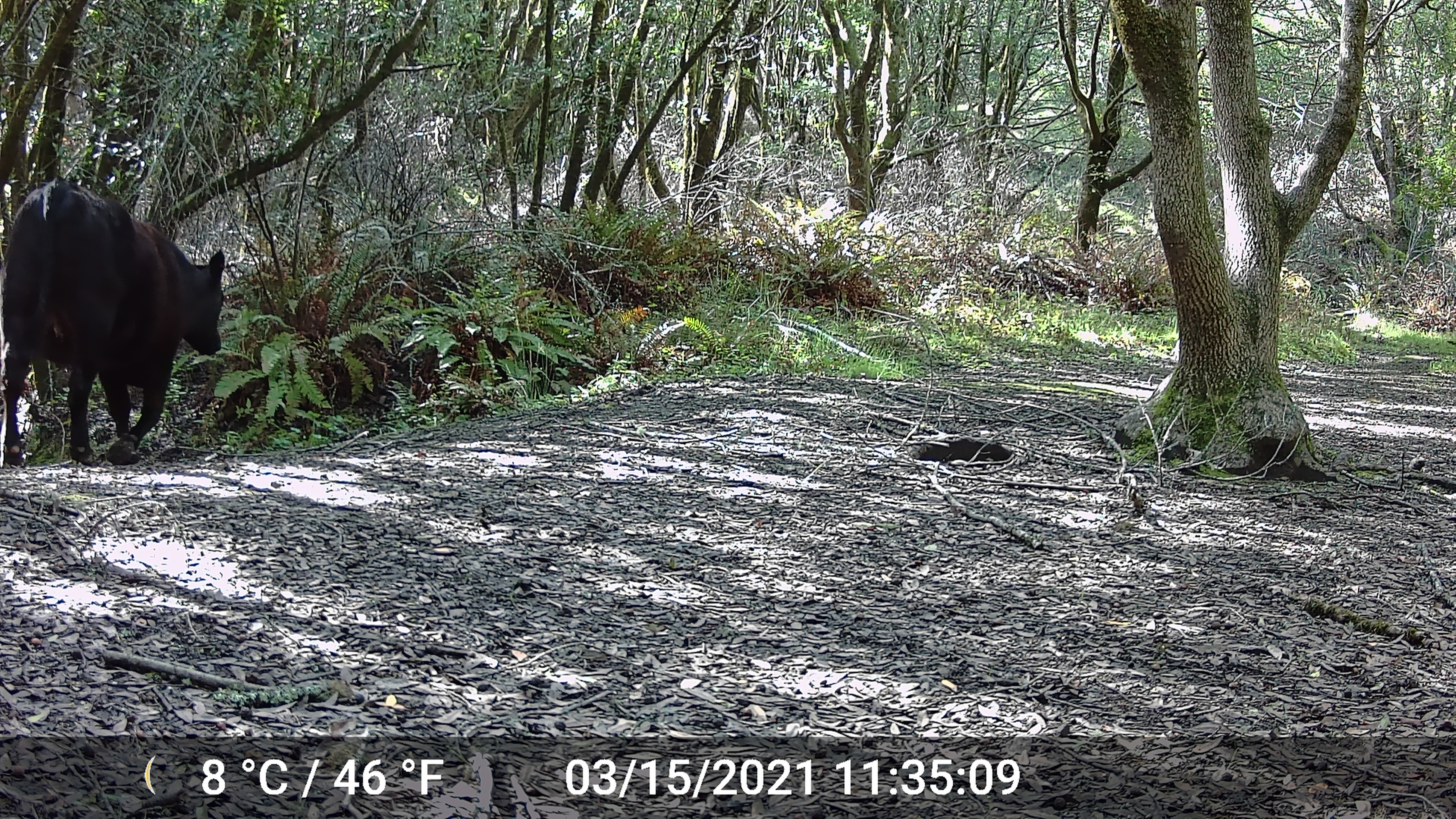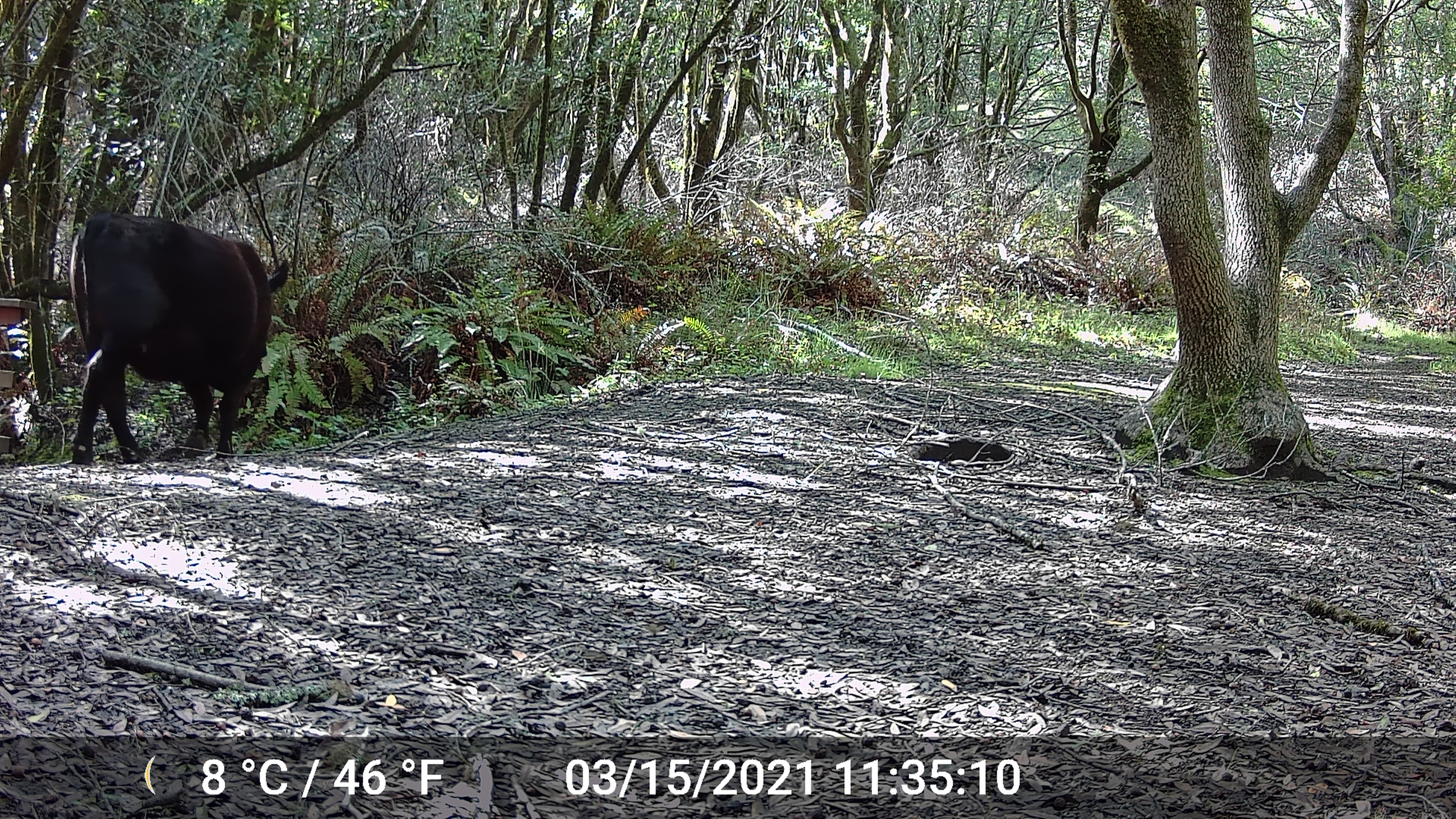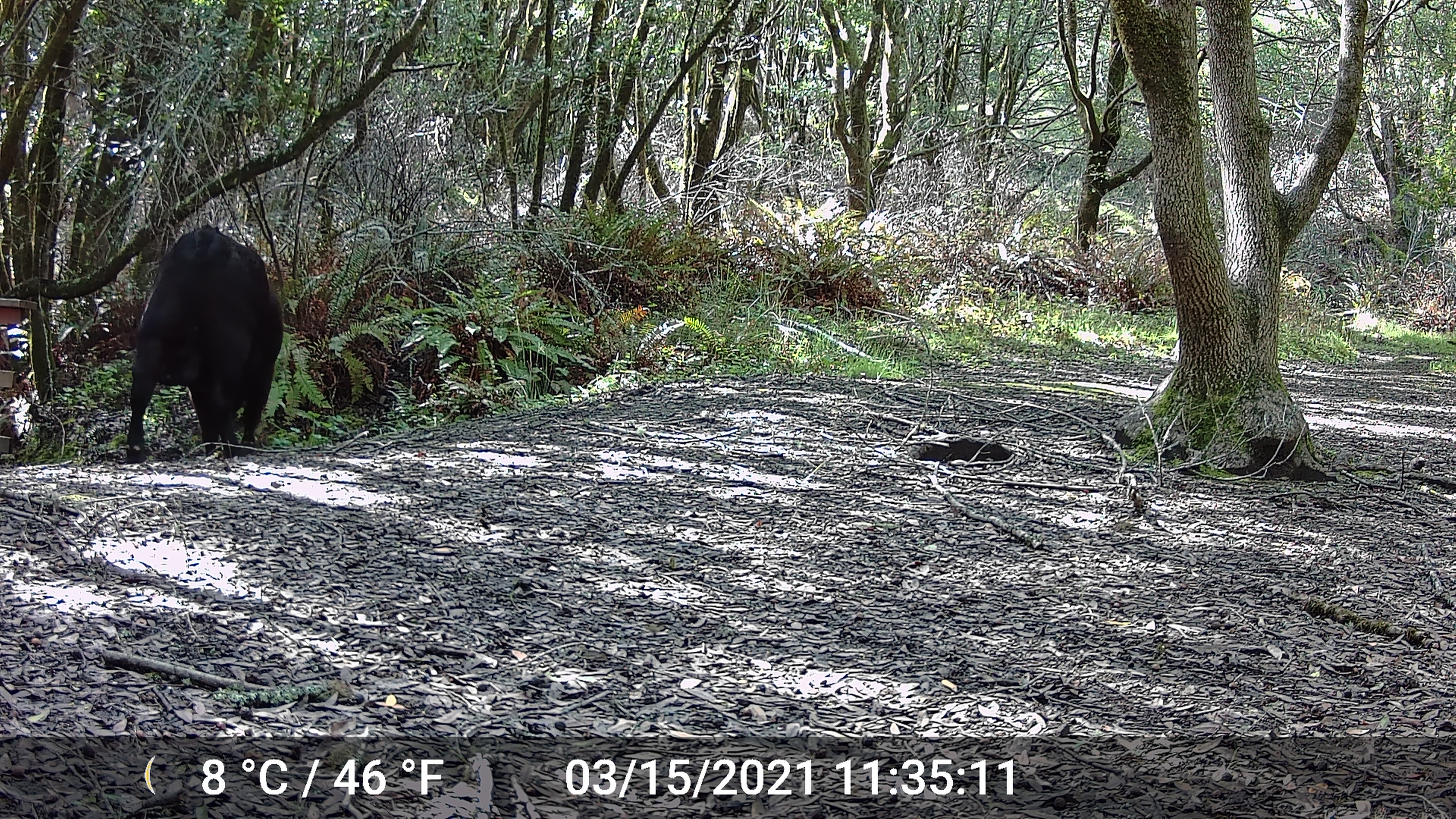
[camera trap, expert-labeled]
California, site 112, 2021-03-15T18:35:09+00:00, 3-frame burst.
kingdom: Animalia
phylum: Chordata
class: Mammalia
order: Artiodactyla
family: Bovidae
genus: Bos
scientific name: Bos taurus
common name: domestic cattle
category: cattle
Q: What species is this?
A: Cattle (domestic cattle) (Bos taurus).